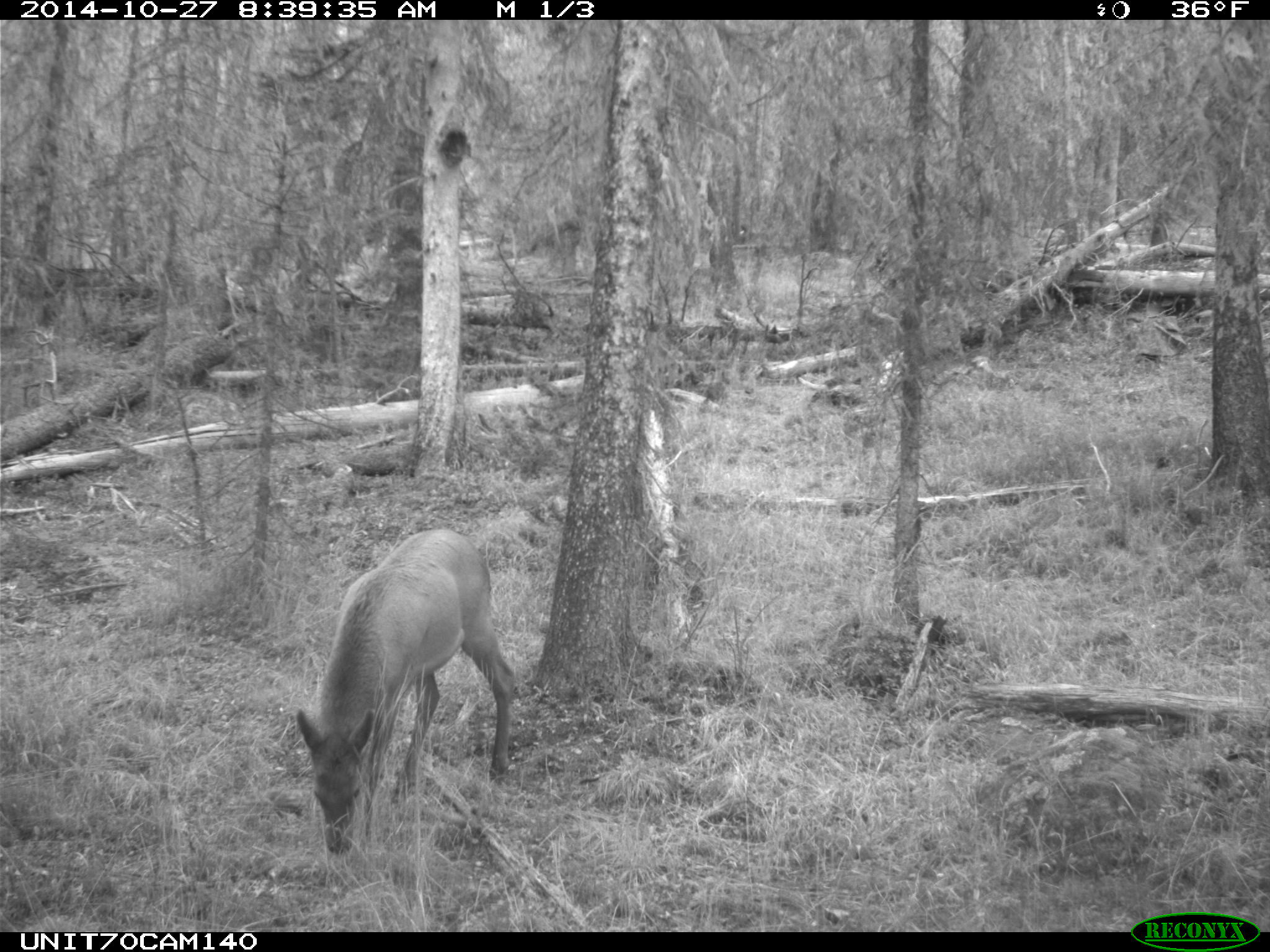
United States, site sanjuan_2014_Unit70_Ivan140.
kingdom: Animalia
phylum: Chordata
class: Mammalia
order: Artiodactyla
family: Cervidae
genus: Cervus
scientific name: Cervus elaphus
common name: red deer